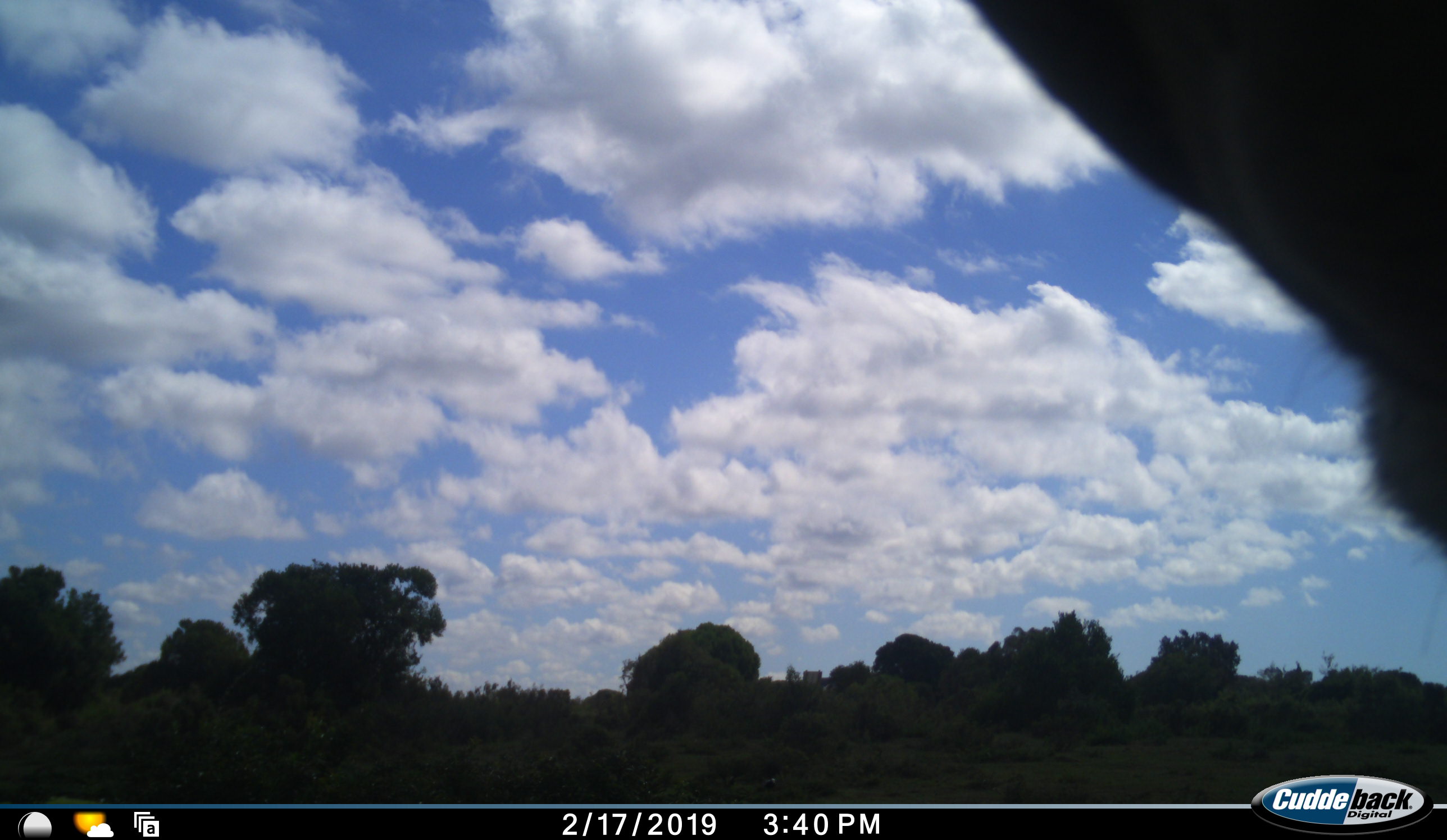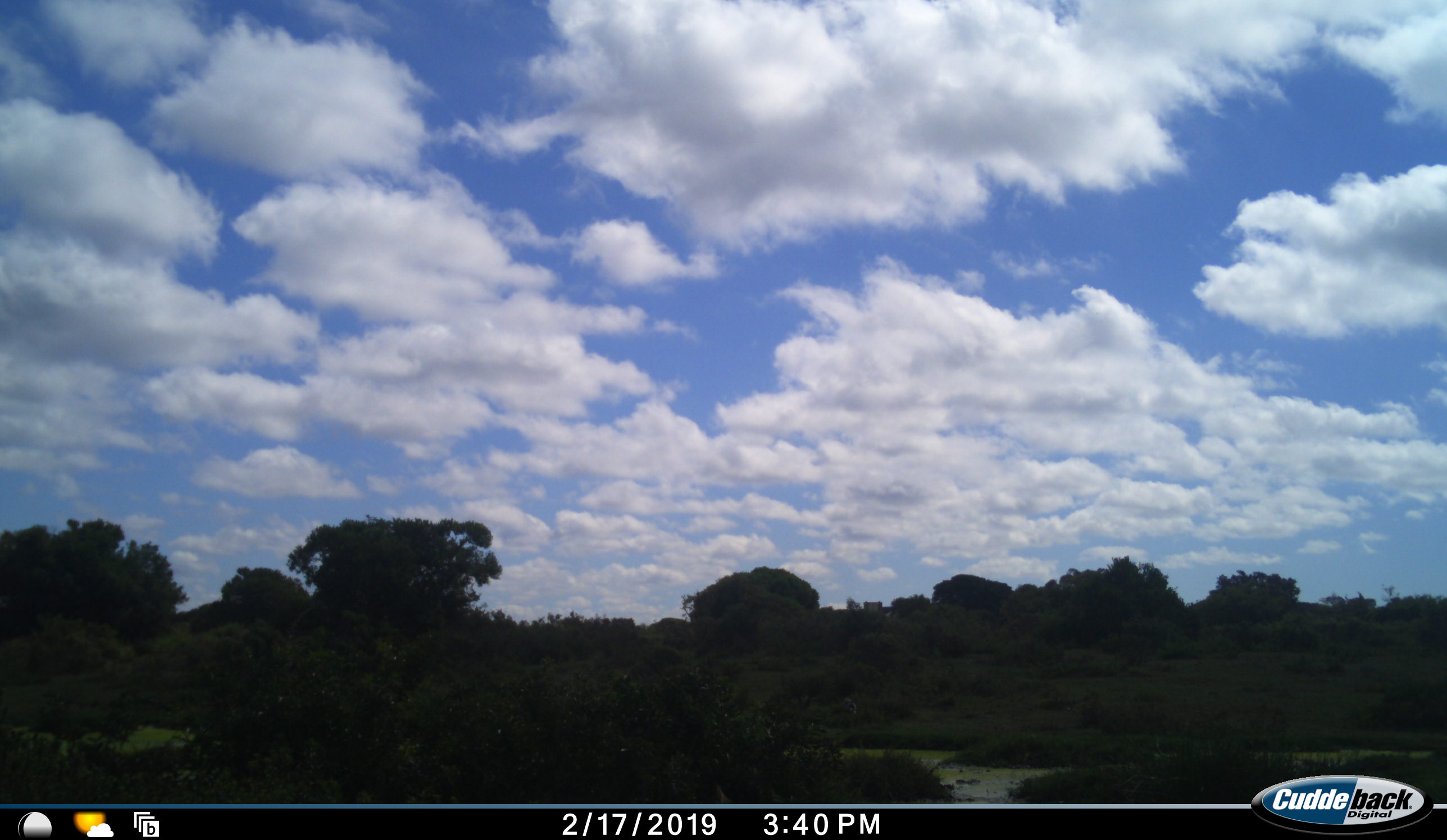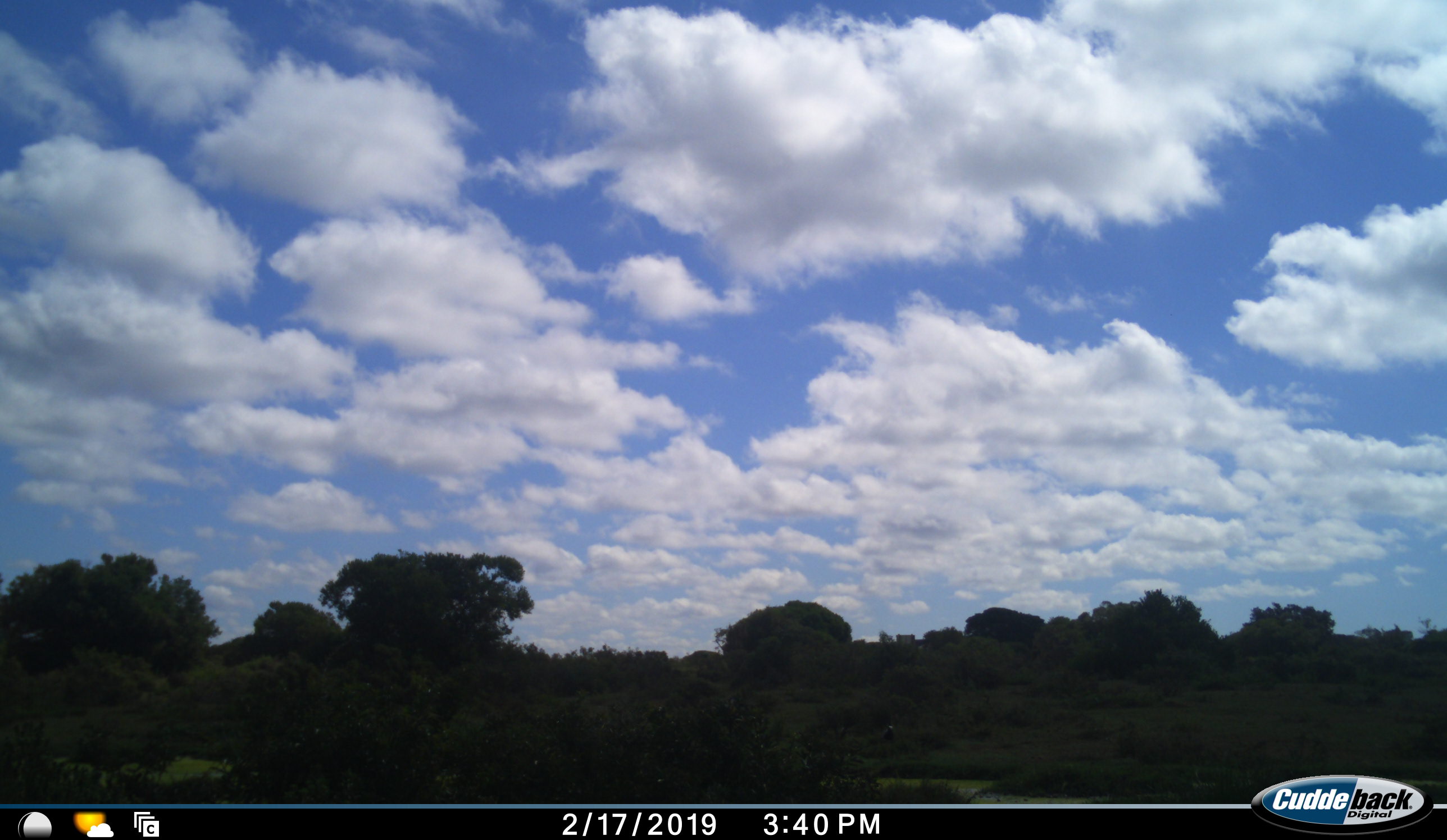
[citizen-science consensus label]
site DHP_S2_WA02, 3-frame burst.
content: unidentified animal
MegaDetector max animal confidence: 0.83